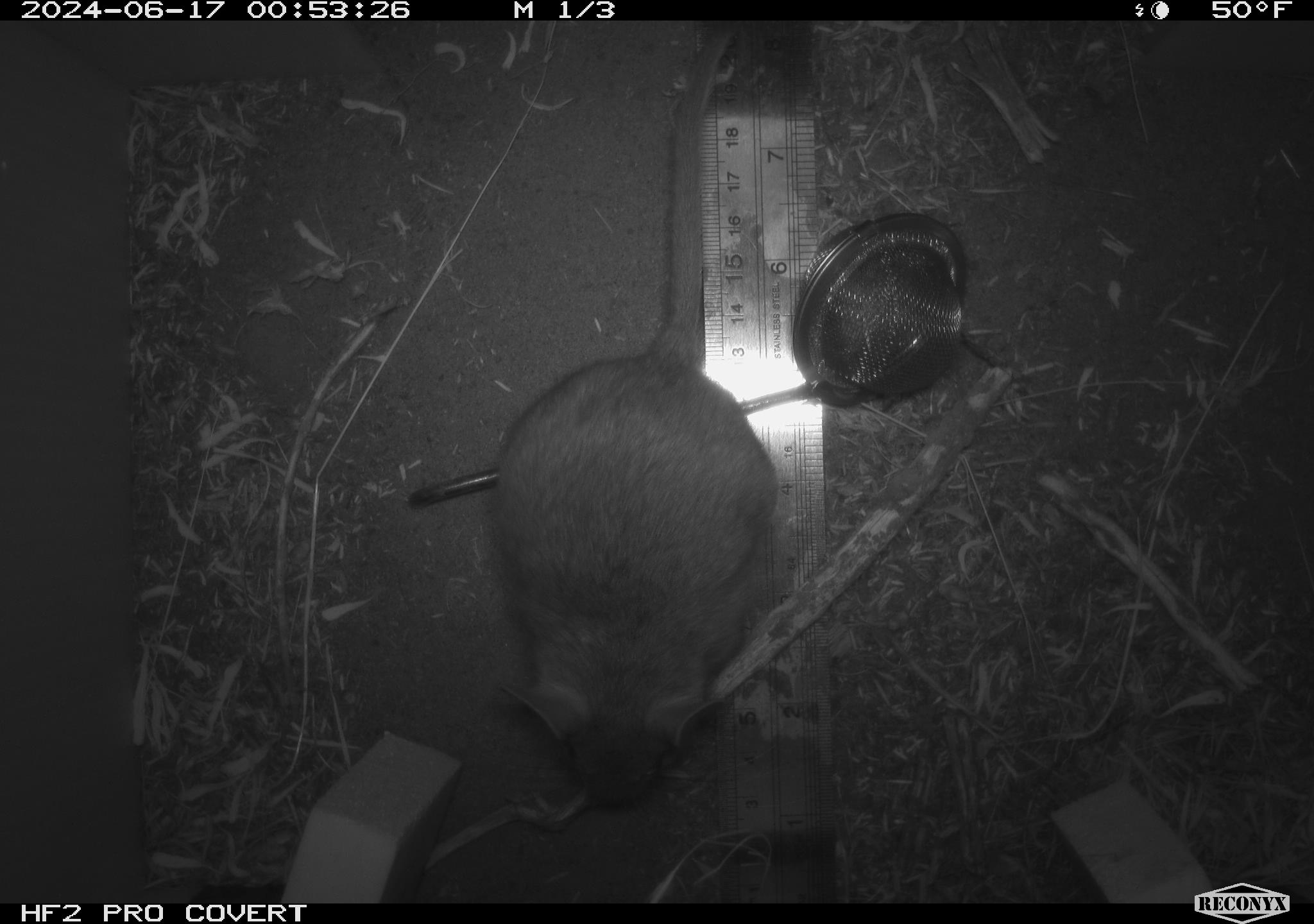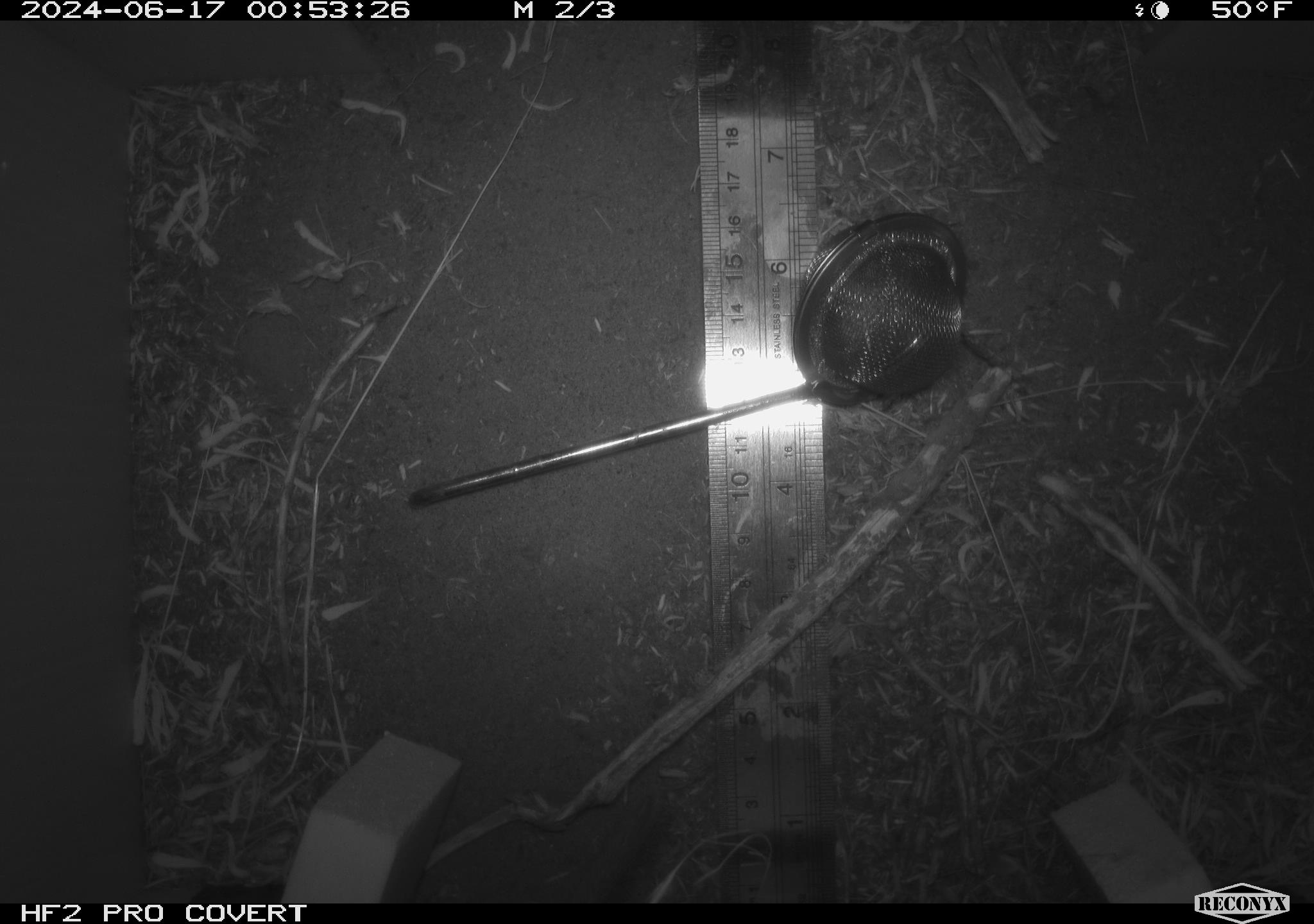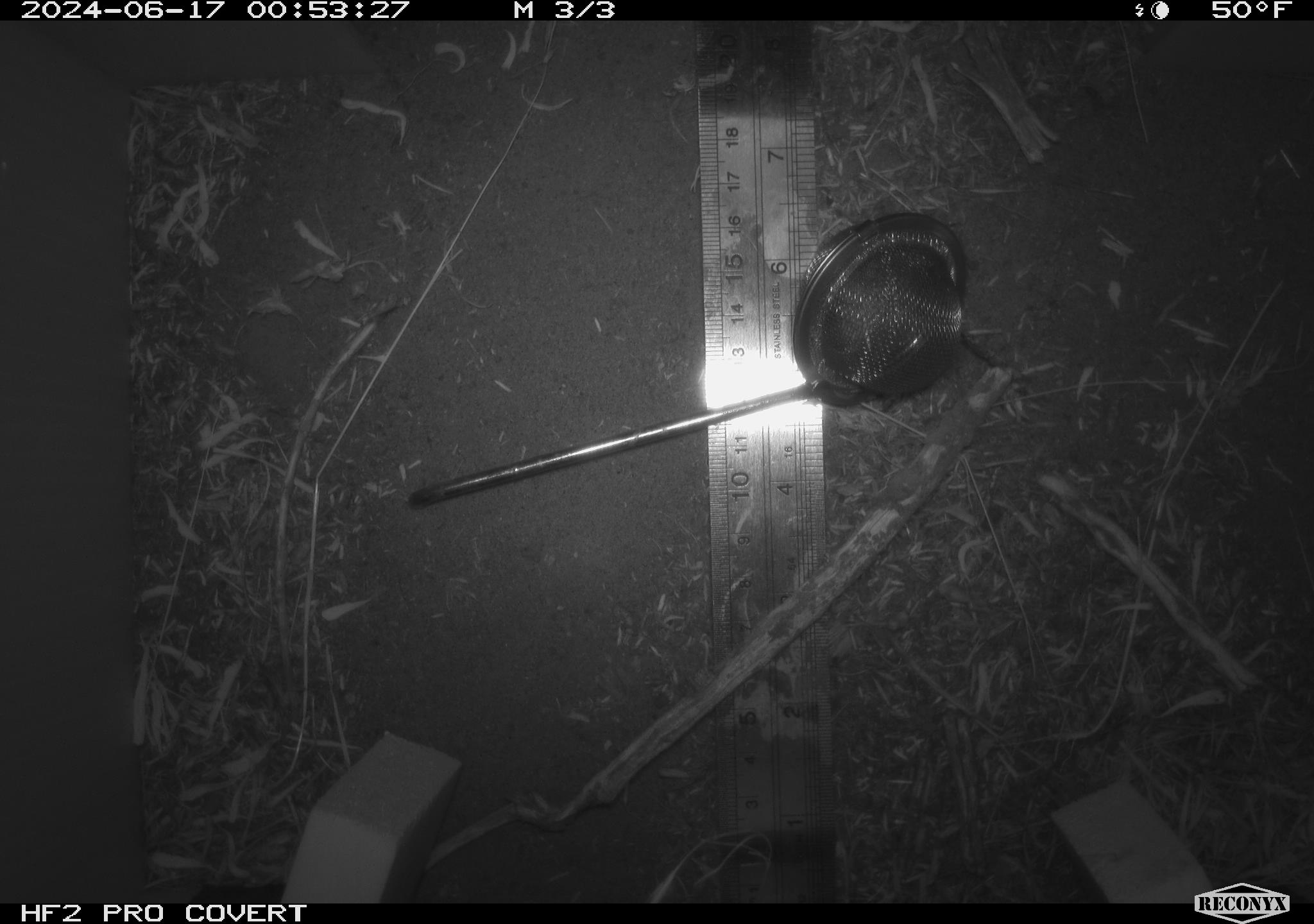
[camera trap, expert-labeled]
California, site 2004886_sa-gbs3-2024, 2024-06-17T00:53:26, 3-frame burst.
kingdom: Animalia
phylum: Chordata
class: Mammalia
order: Rodentia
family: Cricetidae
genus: Neotoma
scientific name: Neotoma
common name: pack rat or woodrat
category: neotoma species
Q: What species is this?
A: Neotoma species (pack rat or woodrat) (Neotoma).